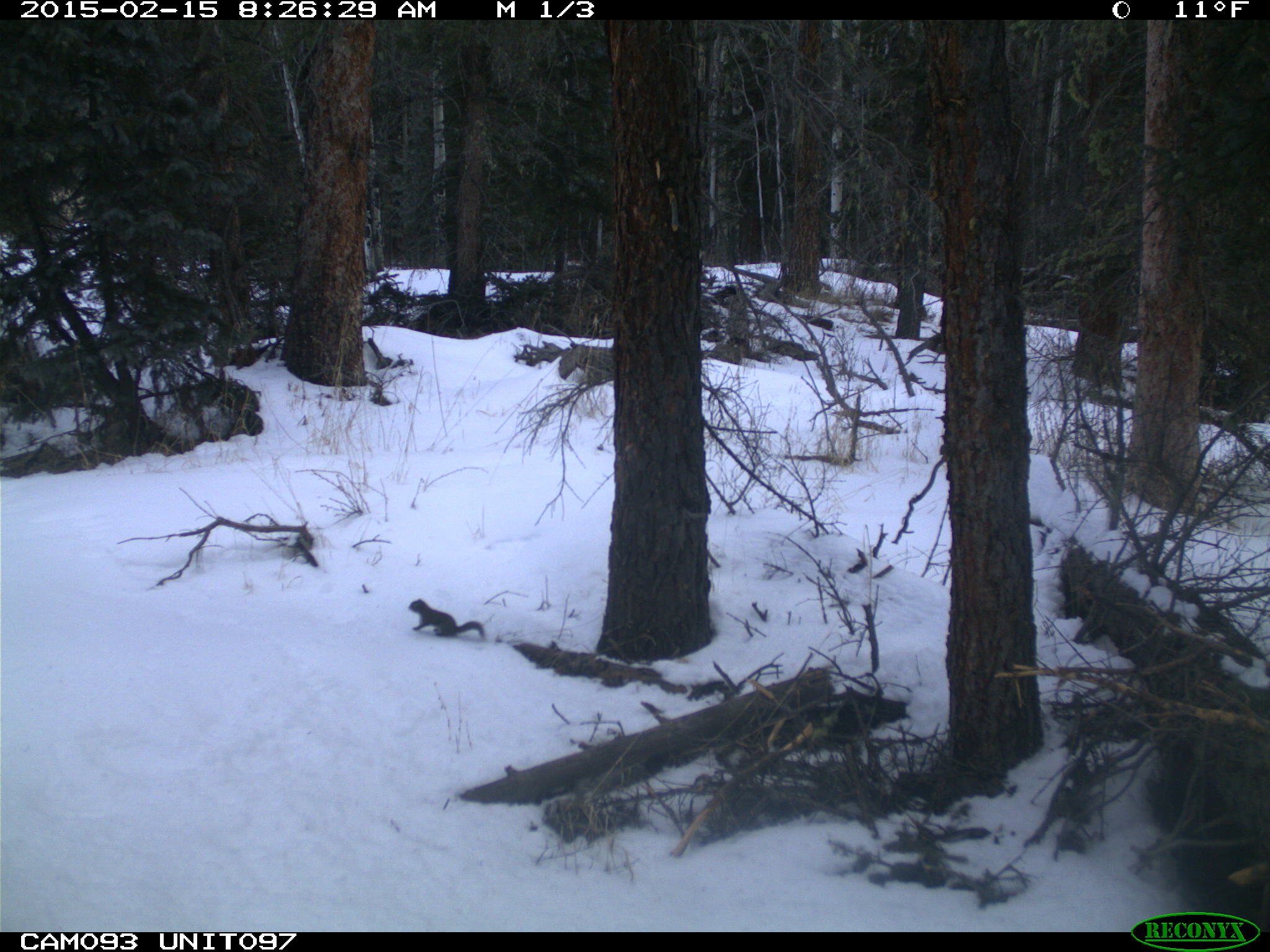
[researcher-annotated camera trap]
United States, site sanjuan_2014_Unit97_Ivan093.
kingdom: Animalia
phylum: Chordata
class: Mammalia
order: Rodentia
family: Sciuridae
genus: Tamiasciurus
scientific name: Tamiasciurus hudsonicus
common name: american red squirrel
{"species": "Tamiasciurus hudsonicus (american red squirrel)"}